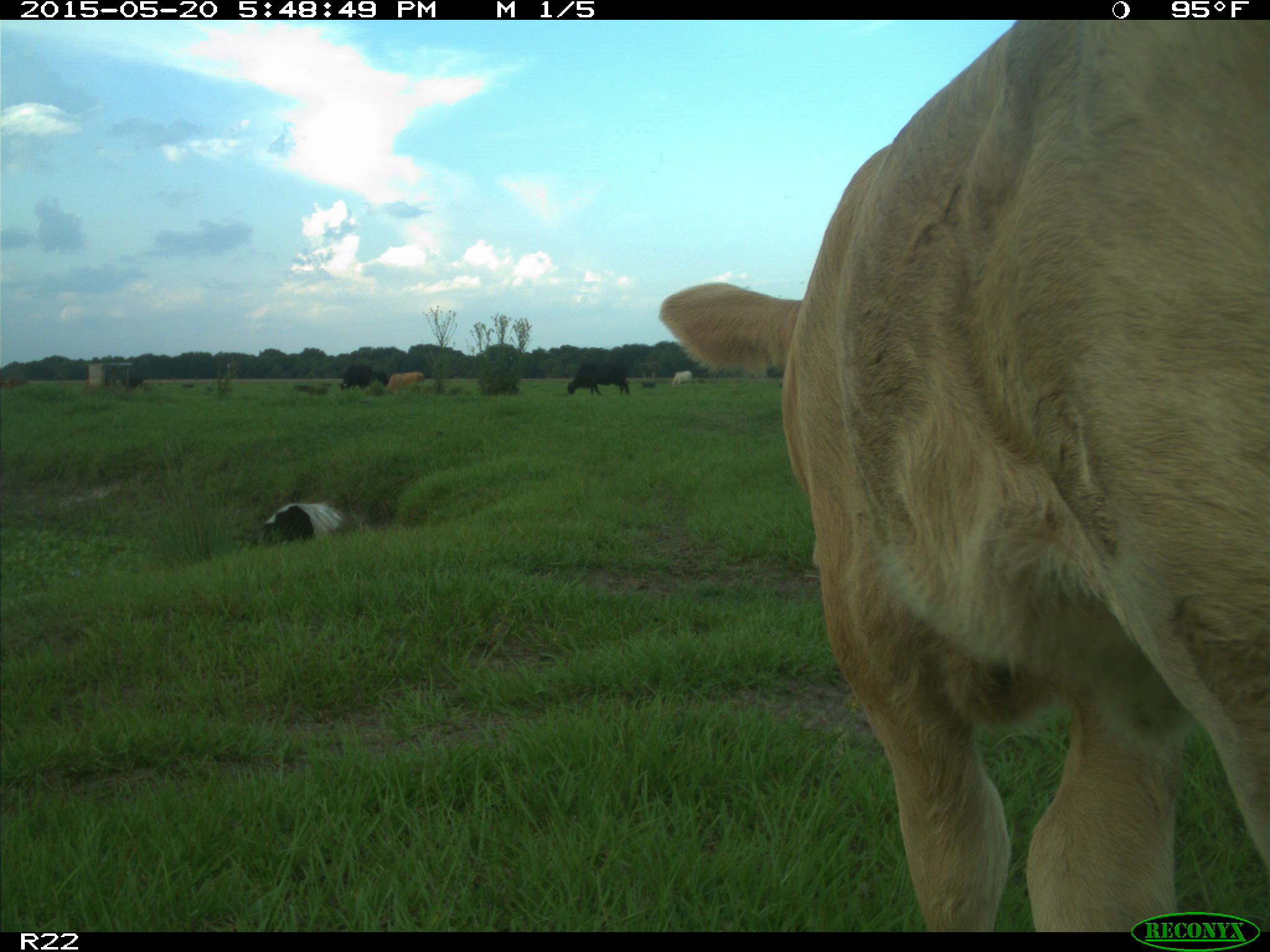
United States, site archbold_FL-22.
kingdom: Animalia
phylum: Chordata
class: Mammalia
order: Artiodactyla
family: Bovidae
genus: Bos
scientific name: Bos taurus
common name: domestic cow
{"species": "Bos taurus (domestic cow)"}